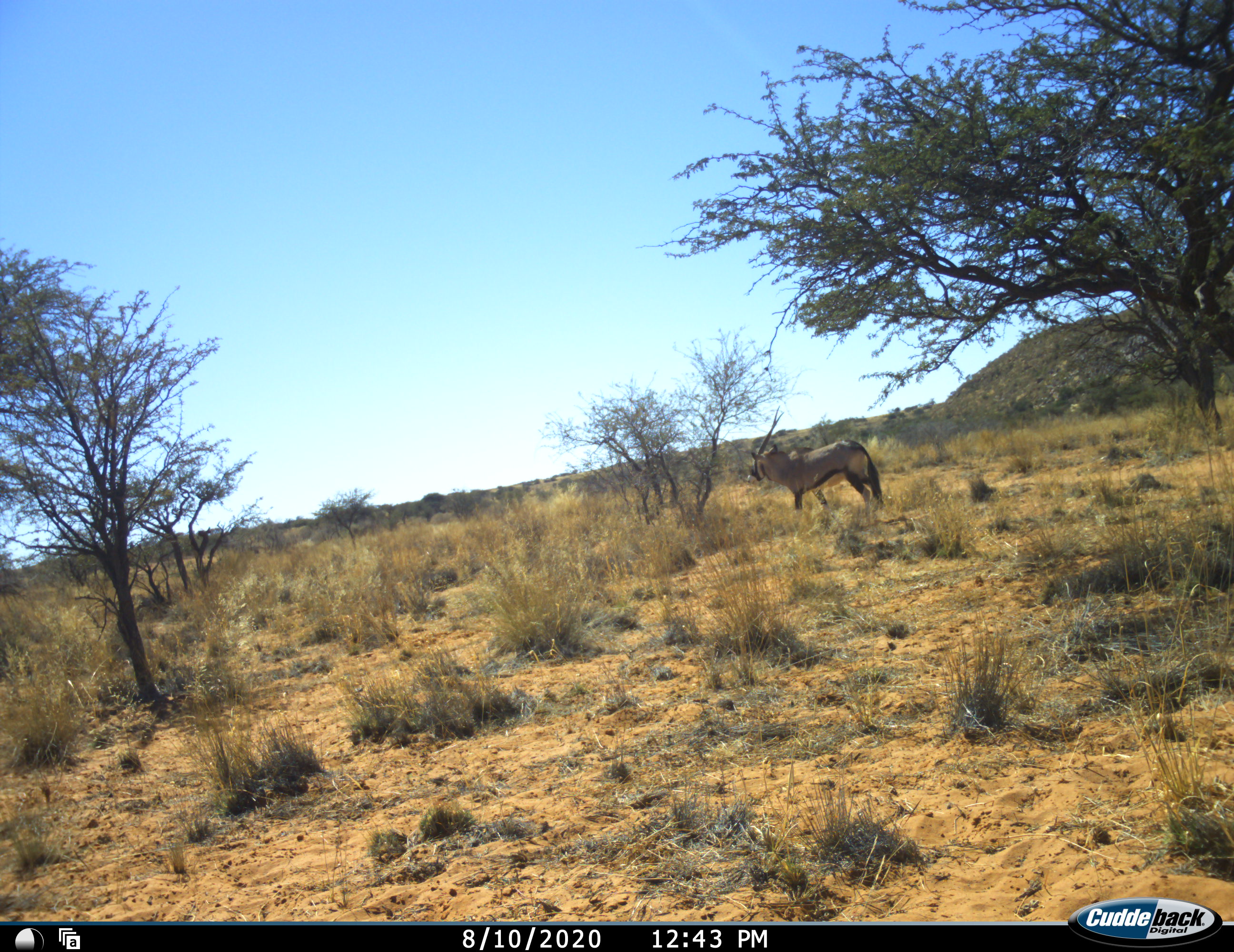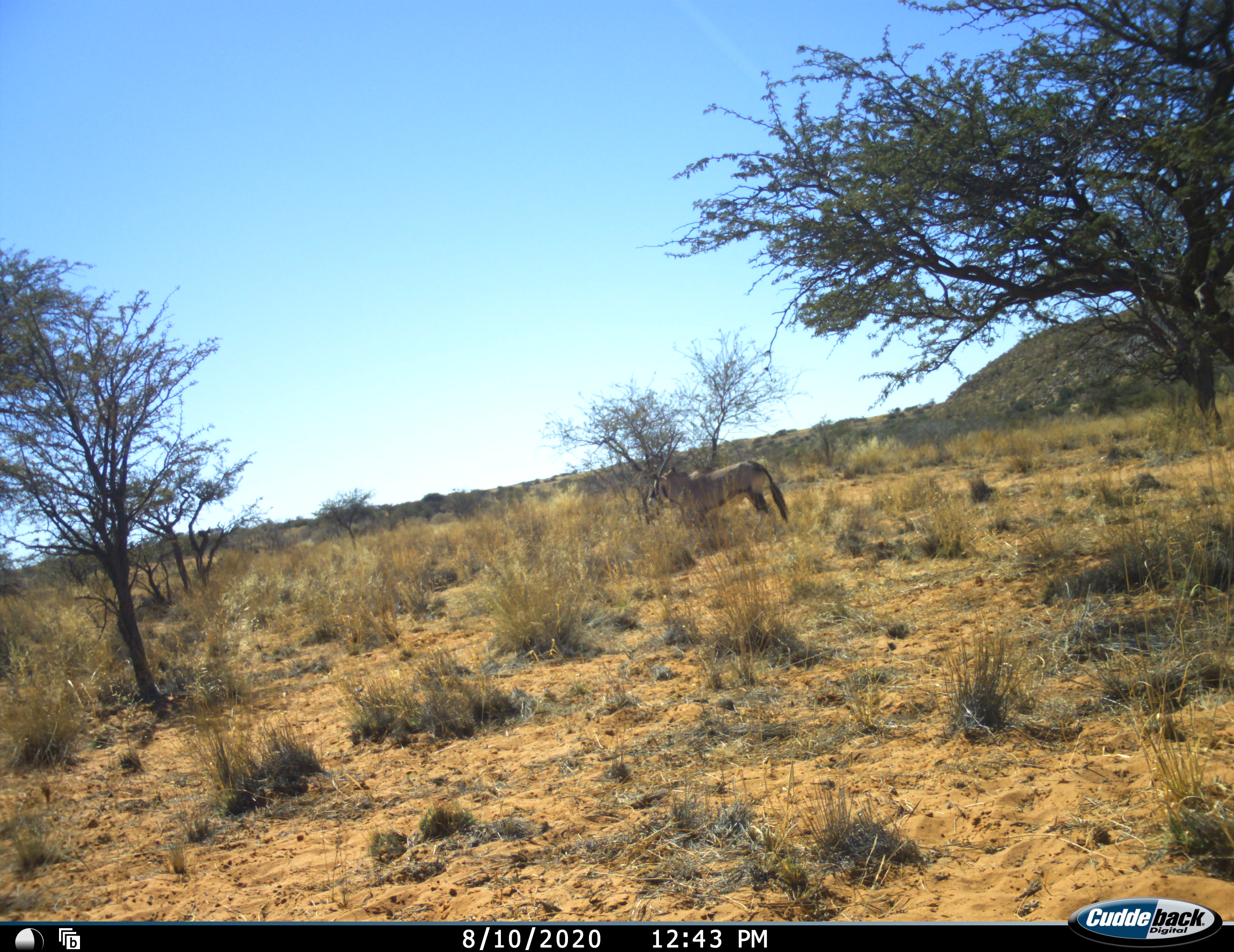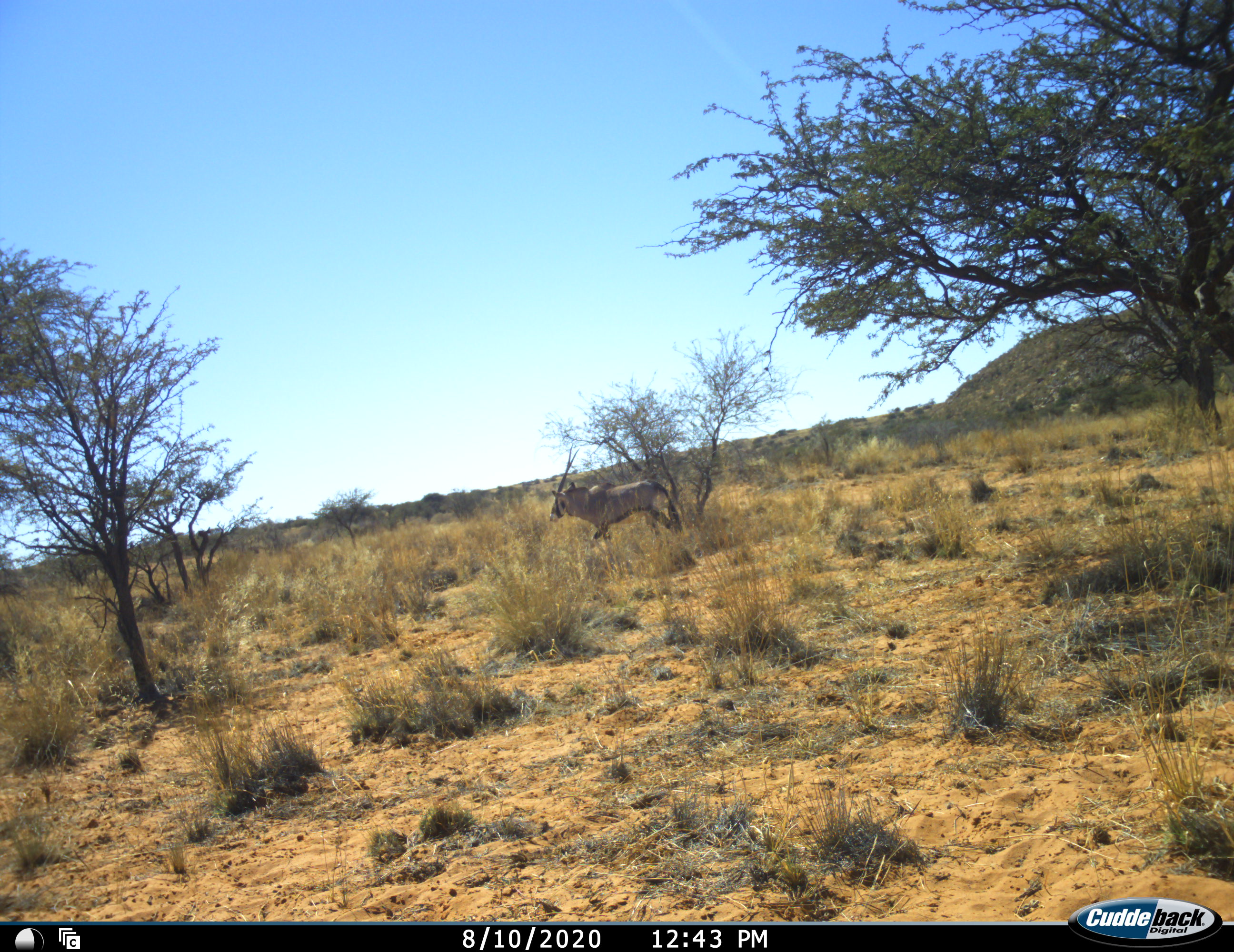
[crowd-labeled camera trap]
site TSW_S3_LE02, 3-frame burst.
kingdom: Animalia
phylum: Chordata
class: Mammalia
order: Artiodactyla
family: Bovidae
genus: Oryx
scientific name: Oryx gazella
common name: gemsbok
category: oryx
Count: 1.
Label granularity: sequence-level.